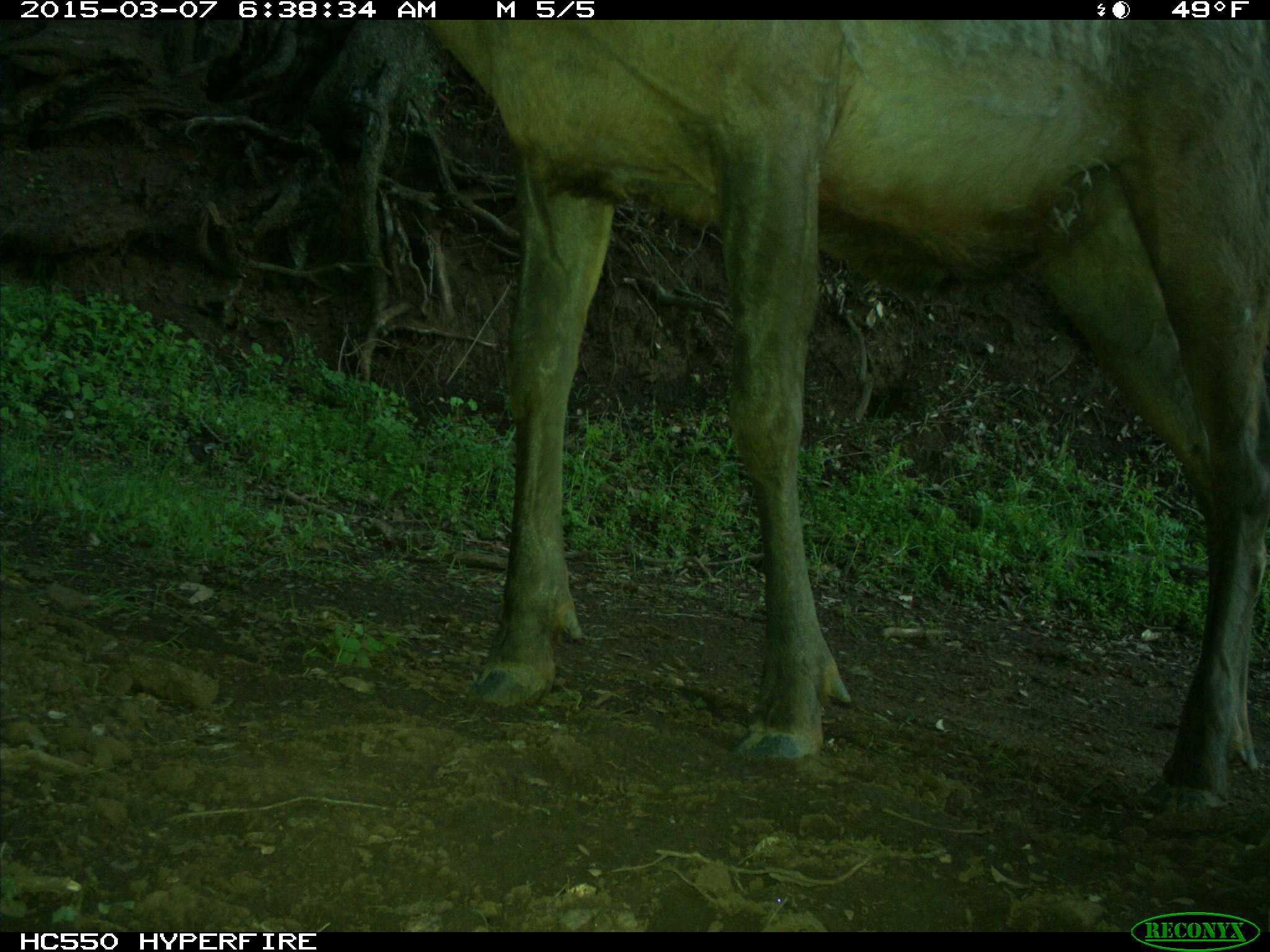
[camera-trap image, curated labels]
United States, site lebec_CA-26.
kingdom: Animalia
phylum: Chordata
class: Mammalia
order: Artiodactyla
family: Cervidae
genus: Cervus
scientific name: Cervus canadensis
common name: elk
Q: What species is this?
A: Cervus canadensis (elk).